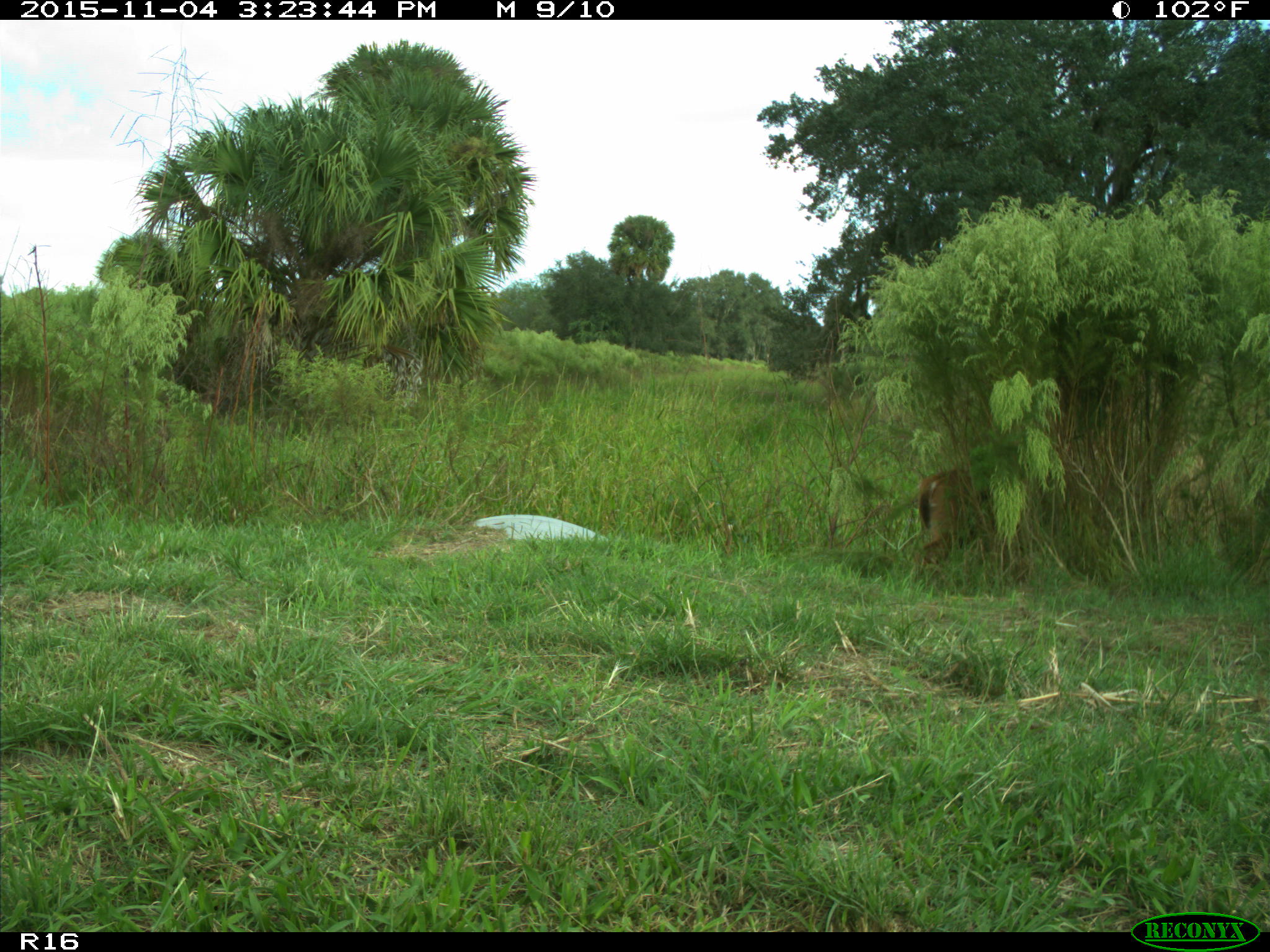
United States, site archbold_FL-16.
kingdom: Animalia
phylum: Chordata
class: Mammalia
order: Artiodactyla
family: Cervidae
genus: Odocoileus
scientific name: Odocoileus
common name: deer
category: unidentified deer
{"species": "unidentified deer (deer) (Odocoileus)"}